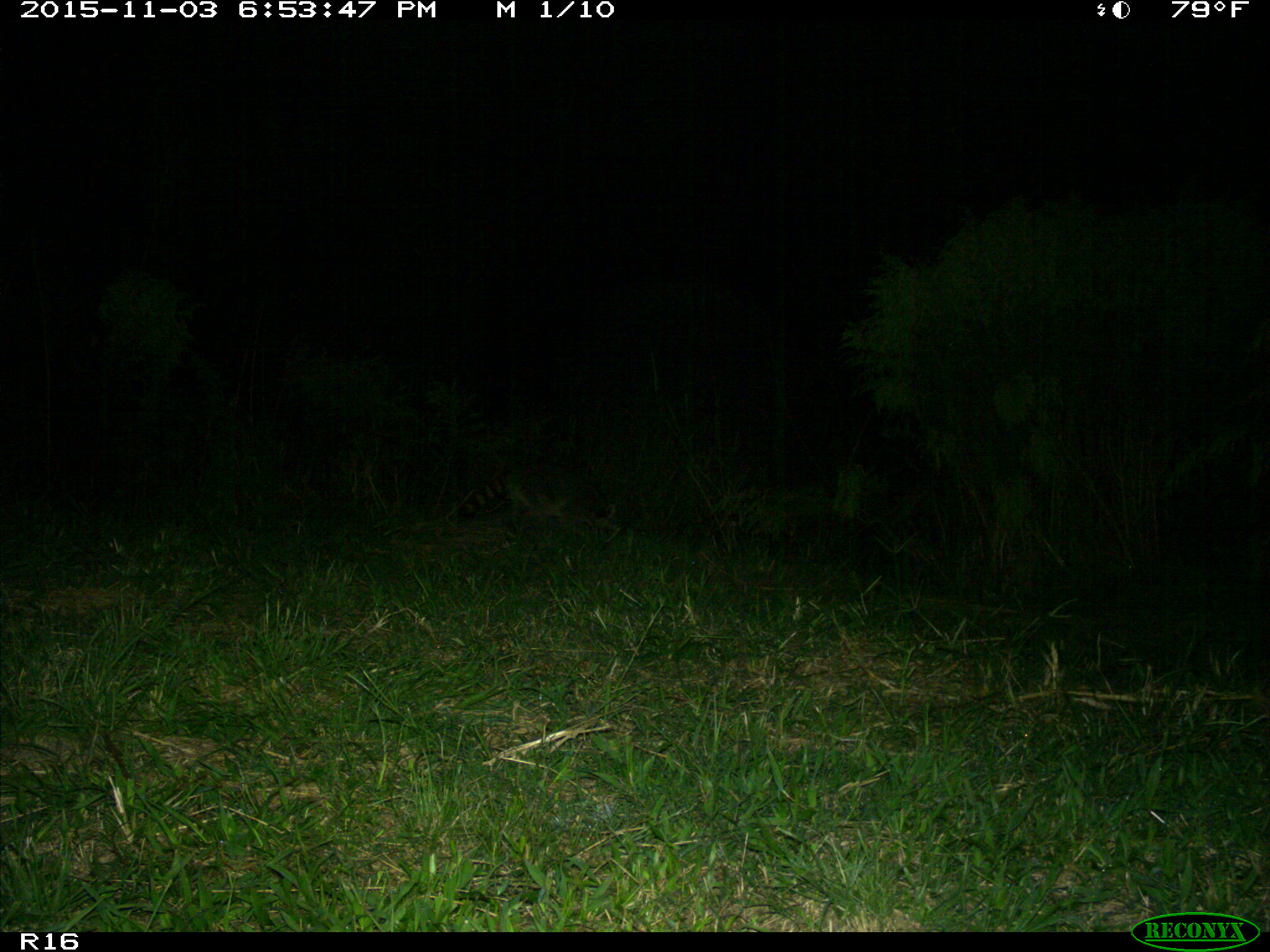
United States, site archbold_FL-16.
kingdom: Animalia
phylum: Chordata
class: Mammalia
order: Carnivora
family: Procyonidae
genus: Procyon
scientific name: Procyon lotor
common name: common raccoon